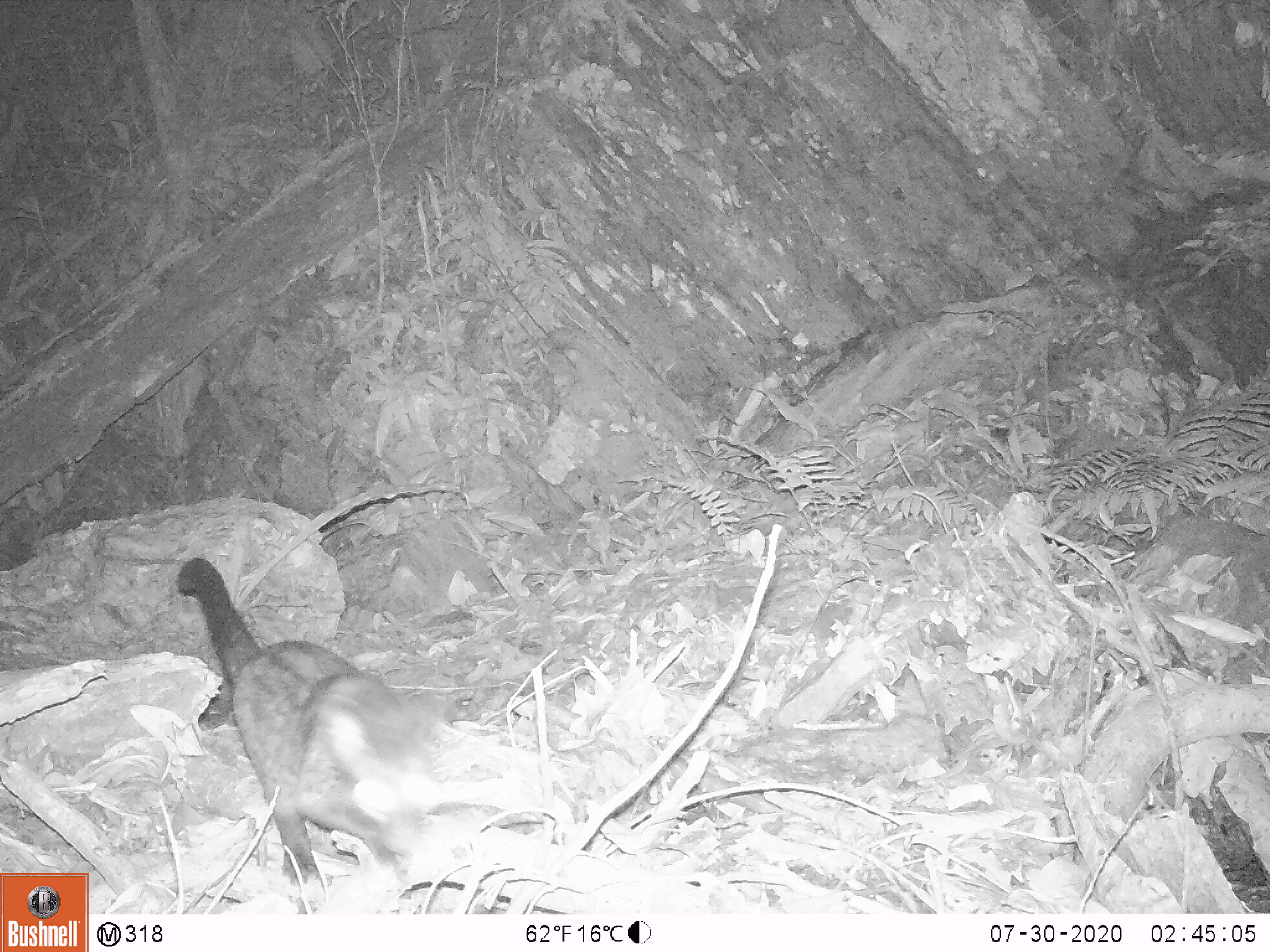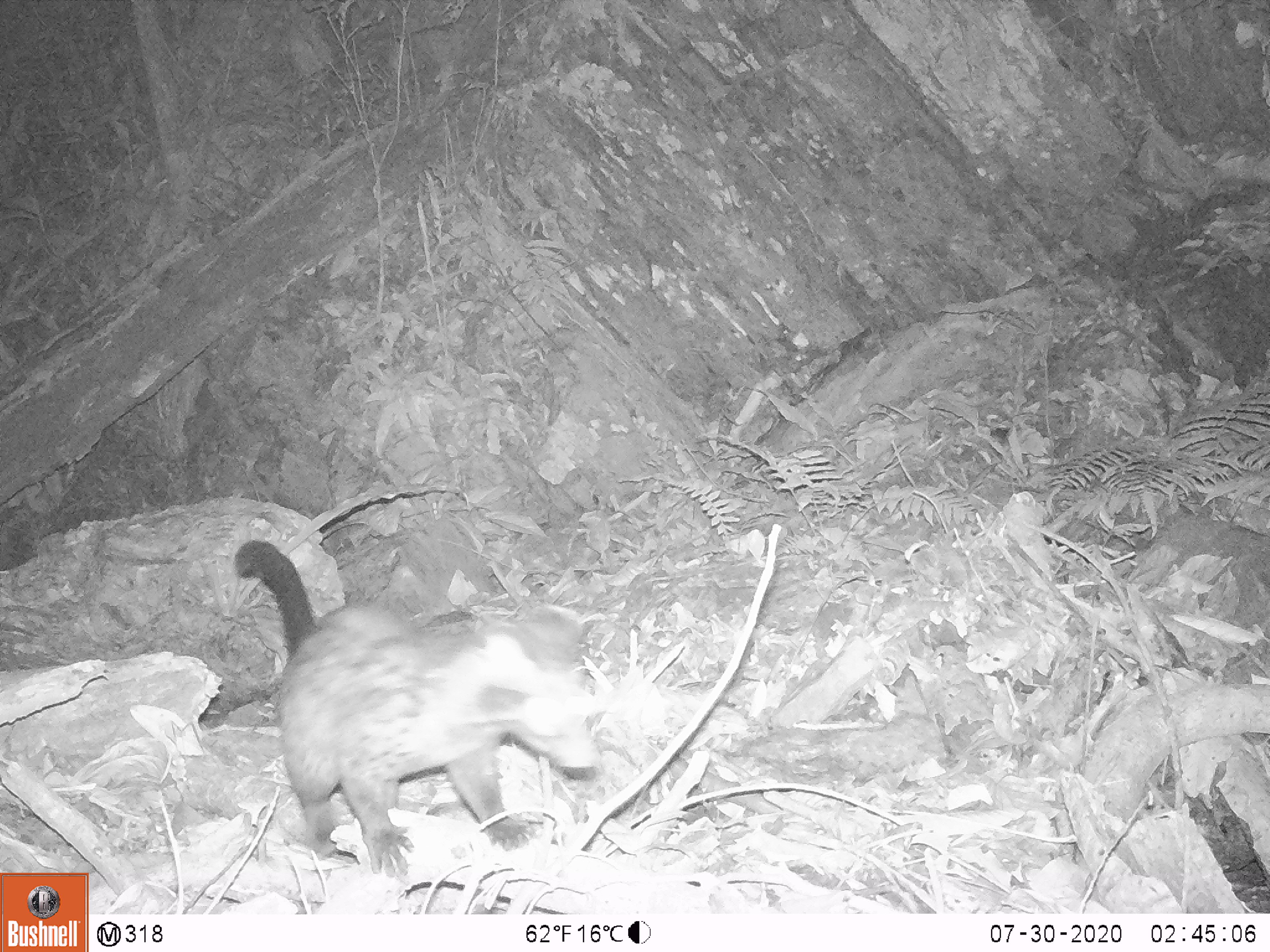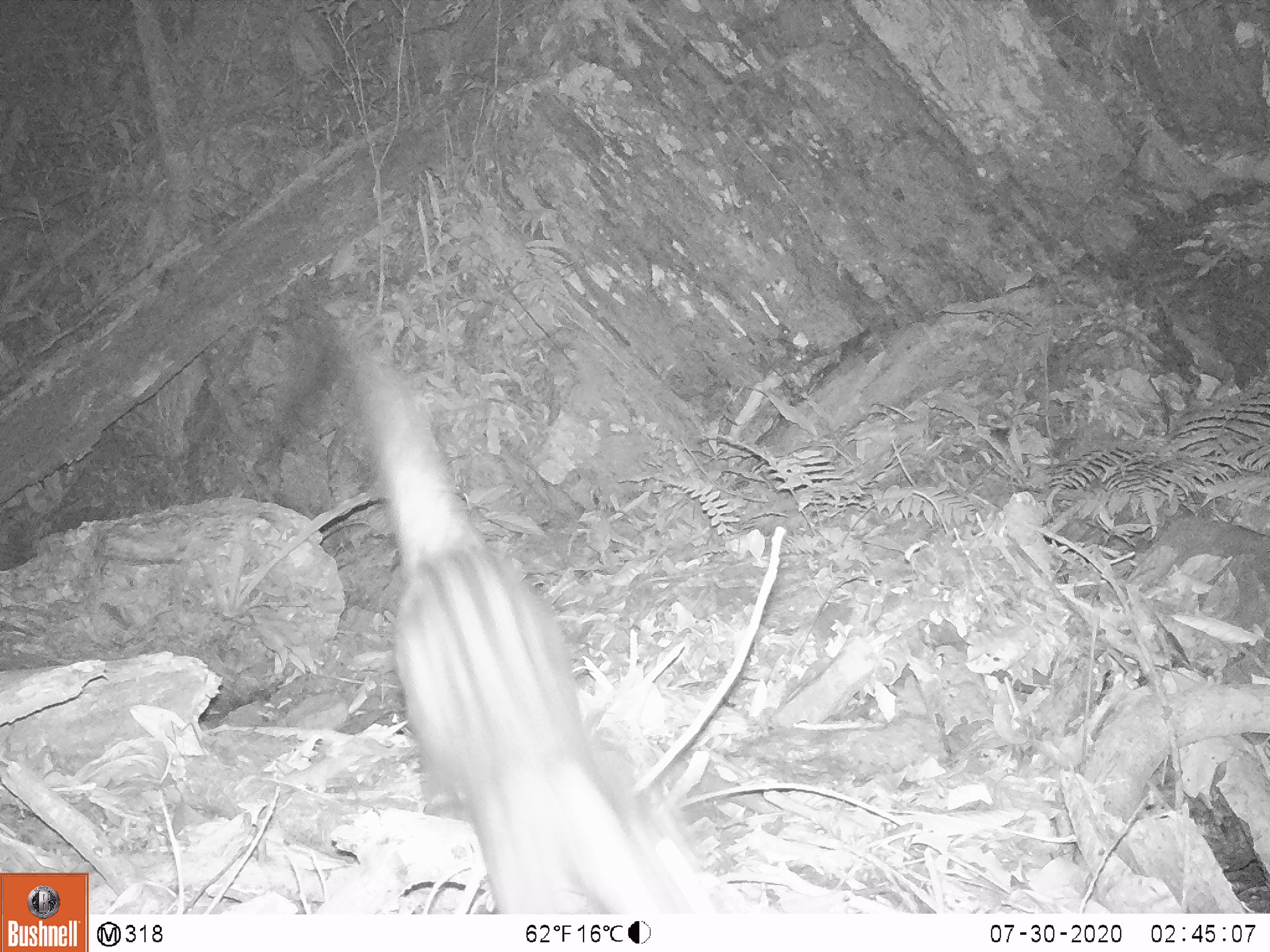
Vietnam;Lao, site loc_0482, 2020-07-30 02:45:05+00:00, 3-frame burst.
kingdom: Animalia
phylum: Chordata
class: Mammalia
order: Carnivora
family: Viverridae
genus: Paradoxurus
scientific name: Paradoxurus hermaphroditus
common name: common palm civet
Common palm civet (Paradoxurus hermaphroditus). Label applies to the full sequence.